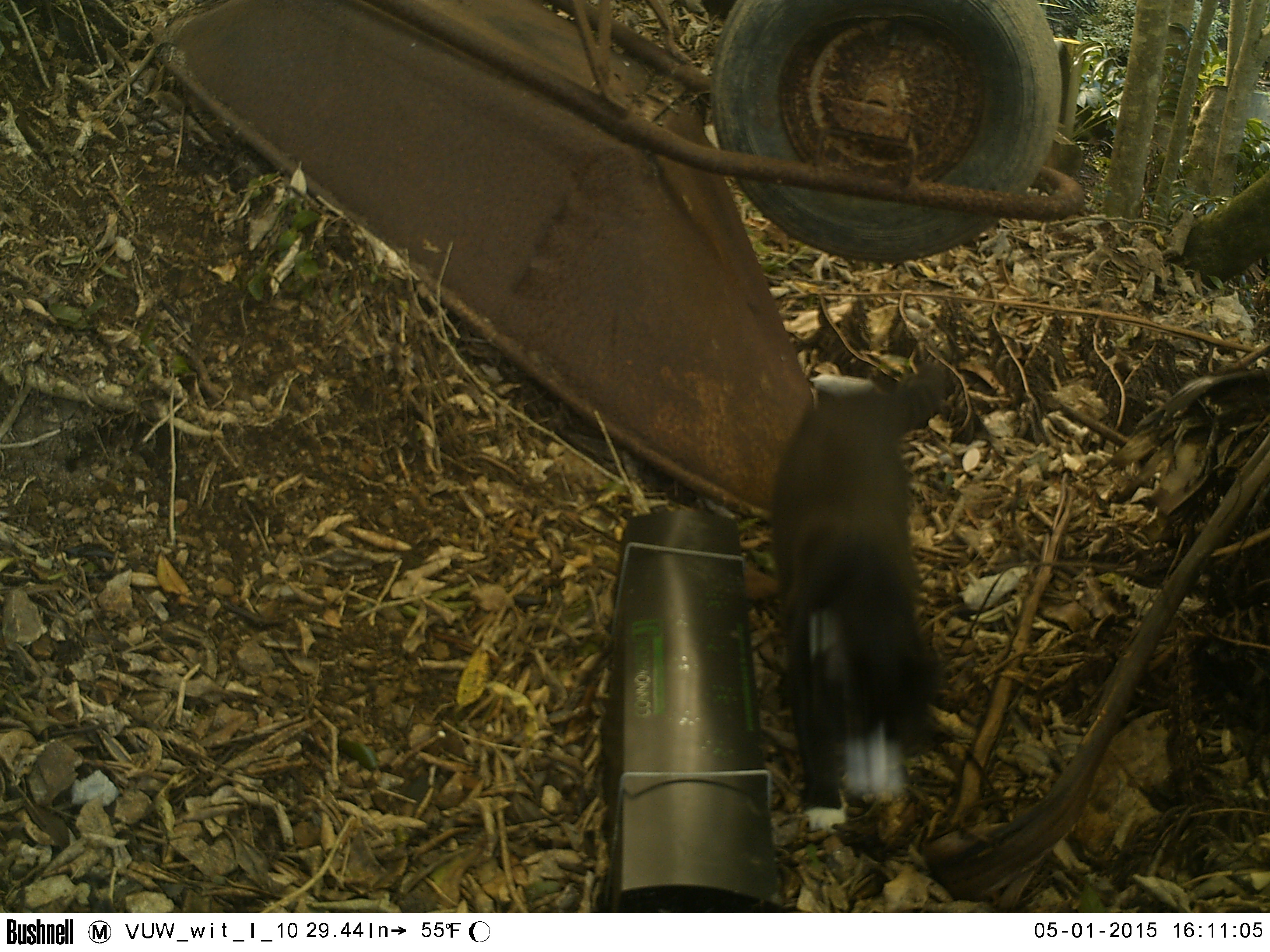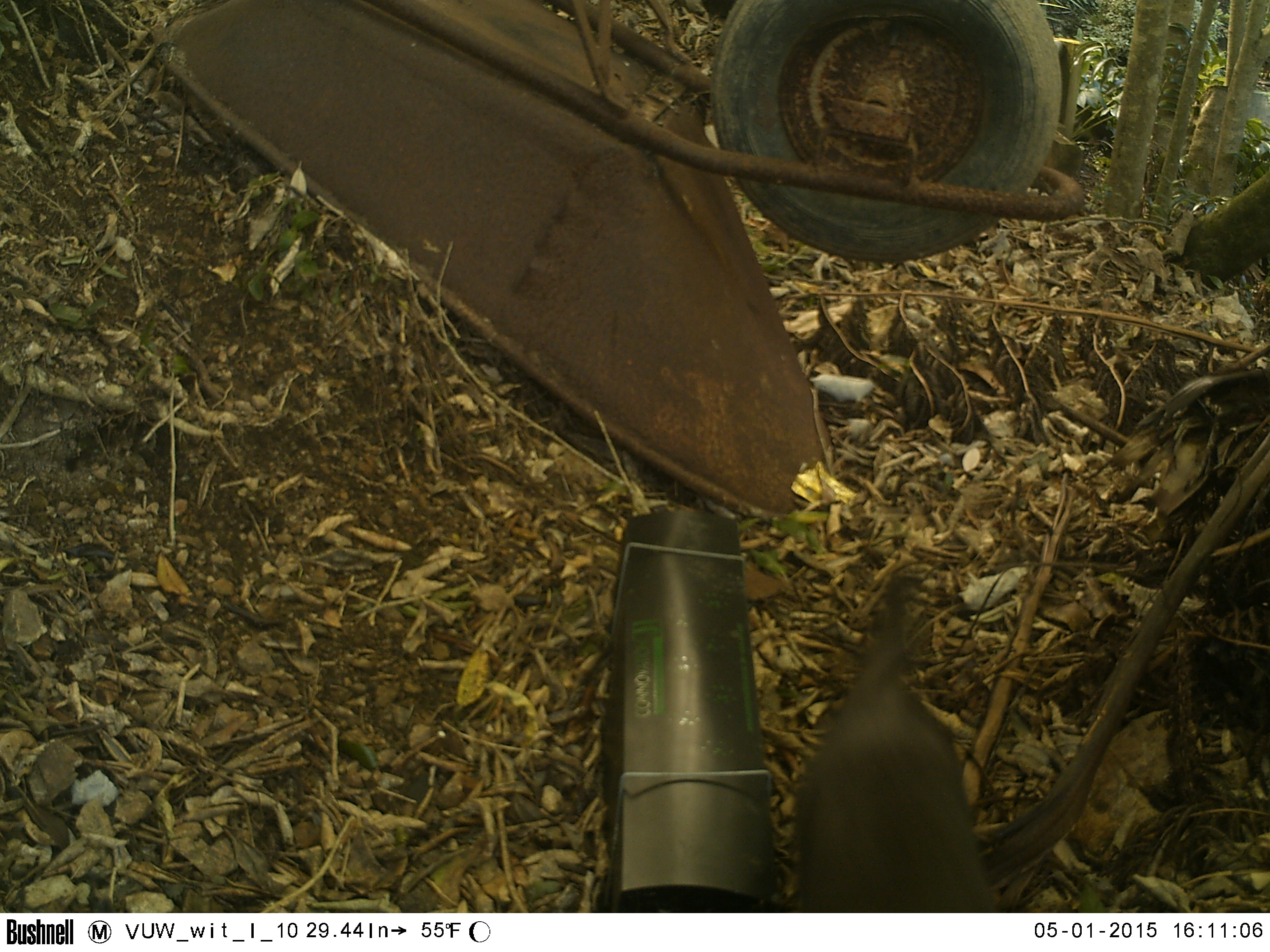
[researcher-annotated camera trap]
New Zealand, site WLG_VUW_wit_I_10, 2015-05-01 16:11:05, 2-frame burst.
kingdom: Animalia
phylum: Chordata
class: Mammalia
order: Carnivora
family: Felidae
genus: Felis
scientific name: Felis catus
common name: domestic cat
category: cat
Cat (domestic cat) (Felis catus).